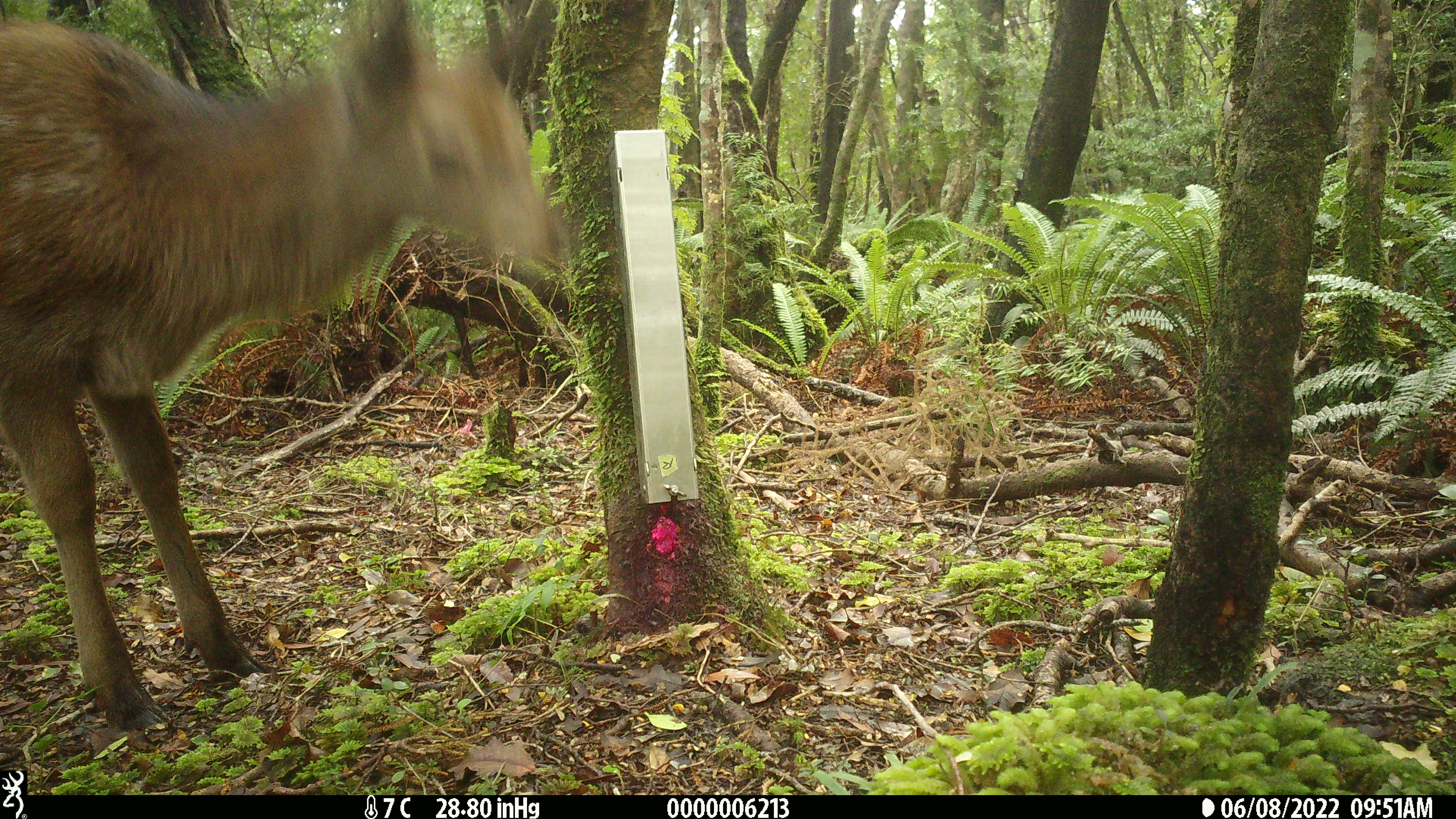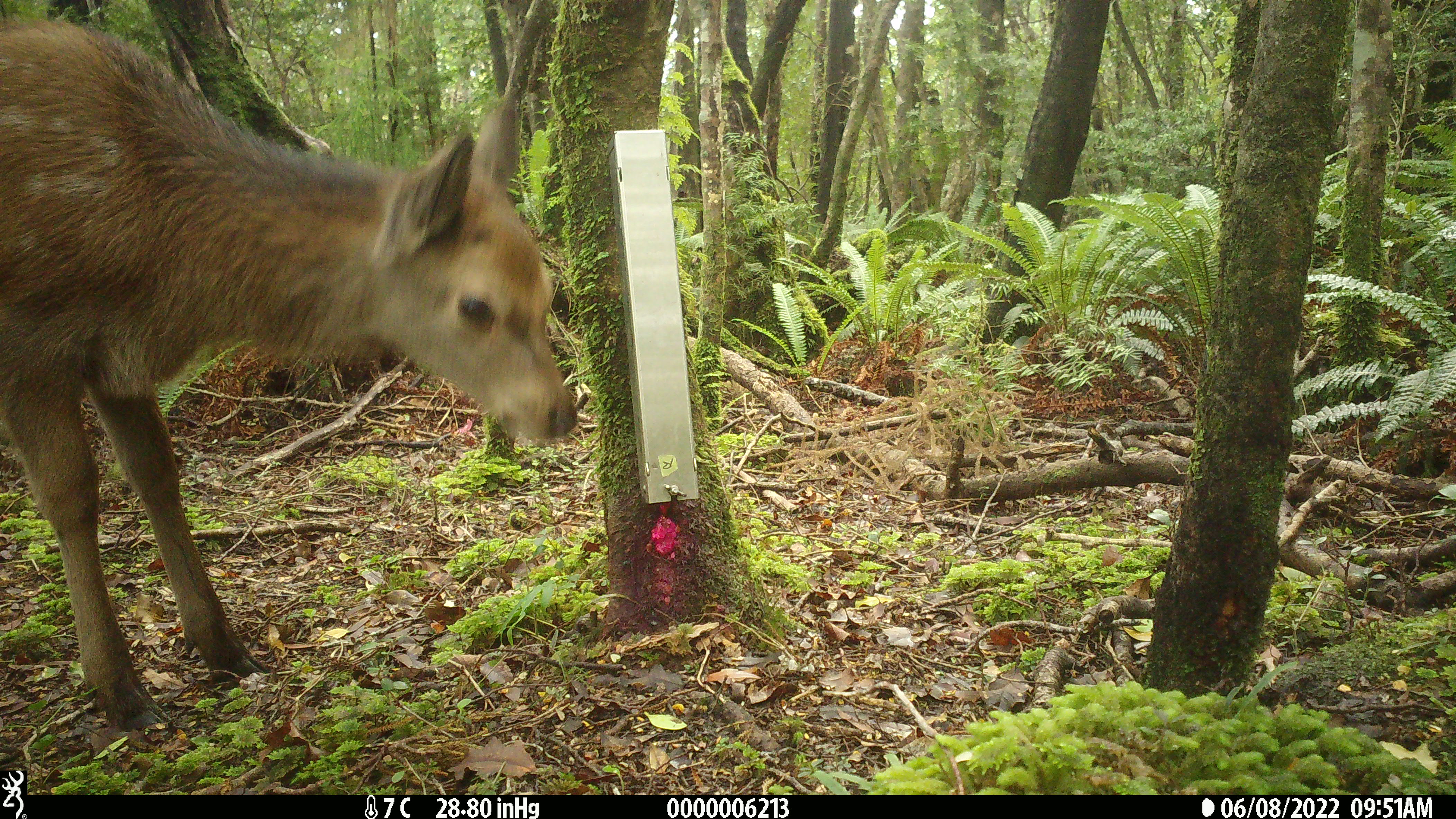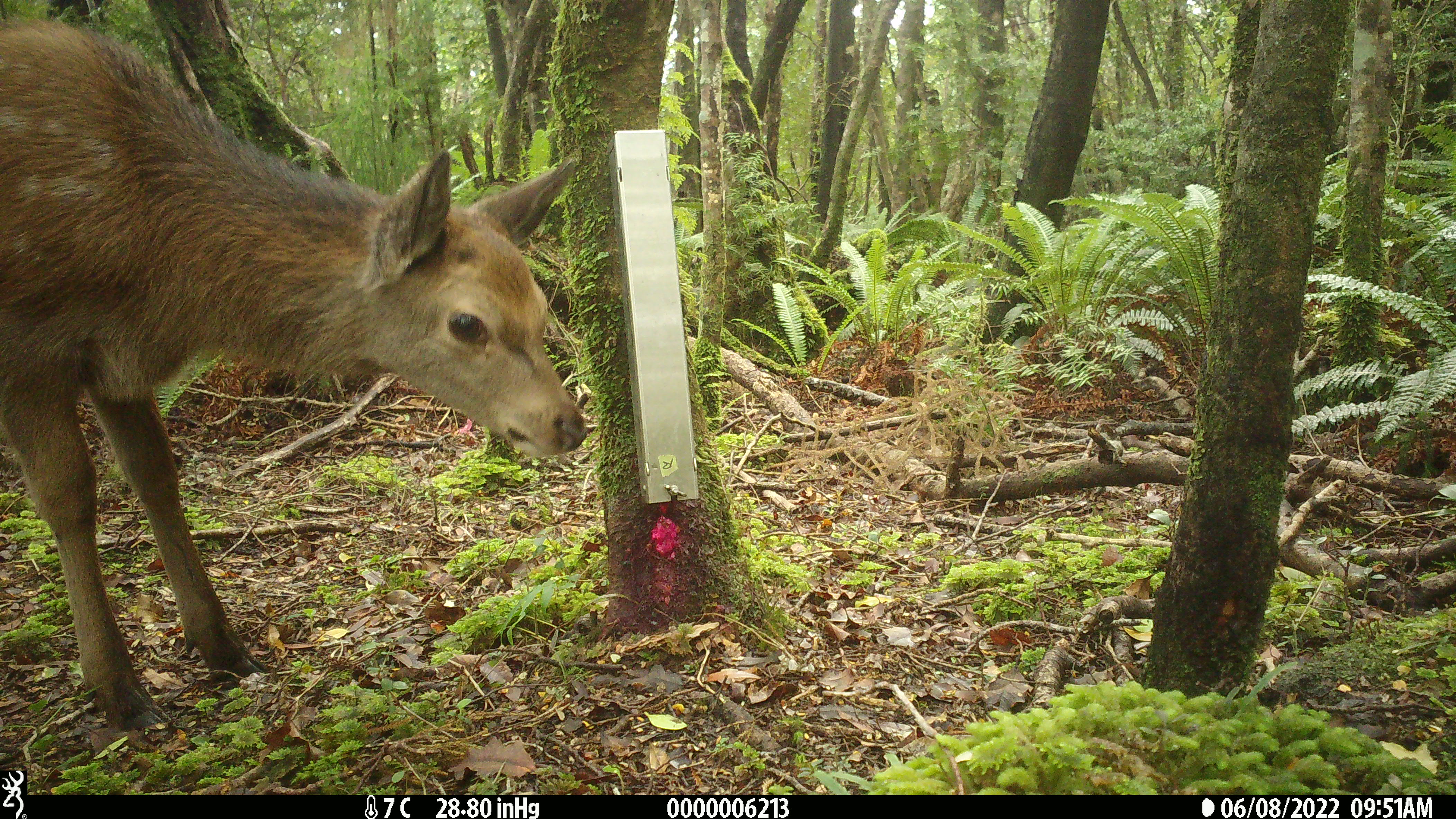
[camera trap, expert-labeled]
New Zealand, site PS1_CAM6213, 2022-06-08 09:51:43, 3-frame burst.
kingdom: Animalia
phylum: Chordata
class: Mammalia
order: Artiodactyla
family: Cervidae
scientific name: Cervidae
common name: deer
Deer (Cervidae).